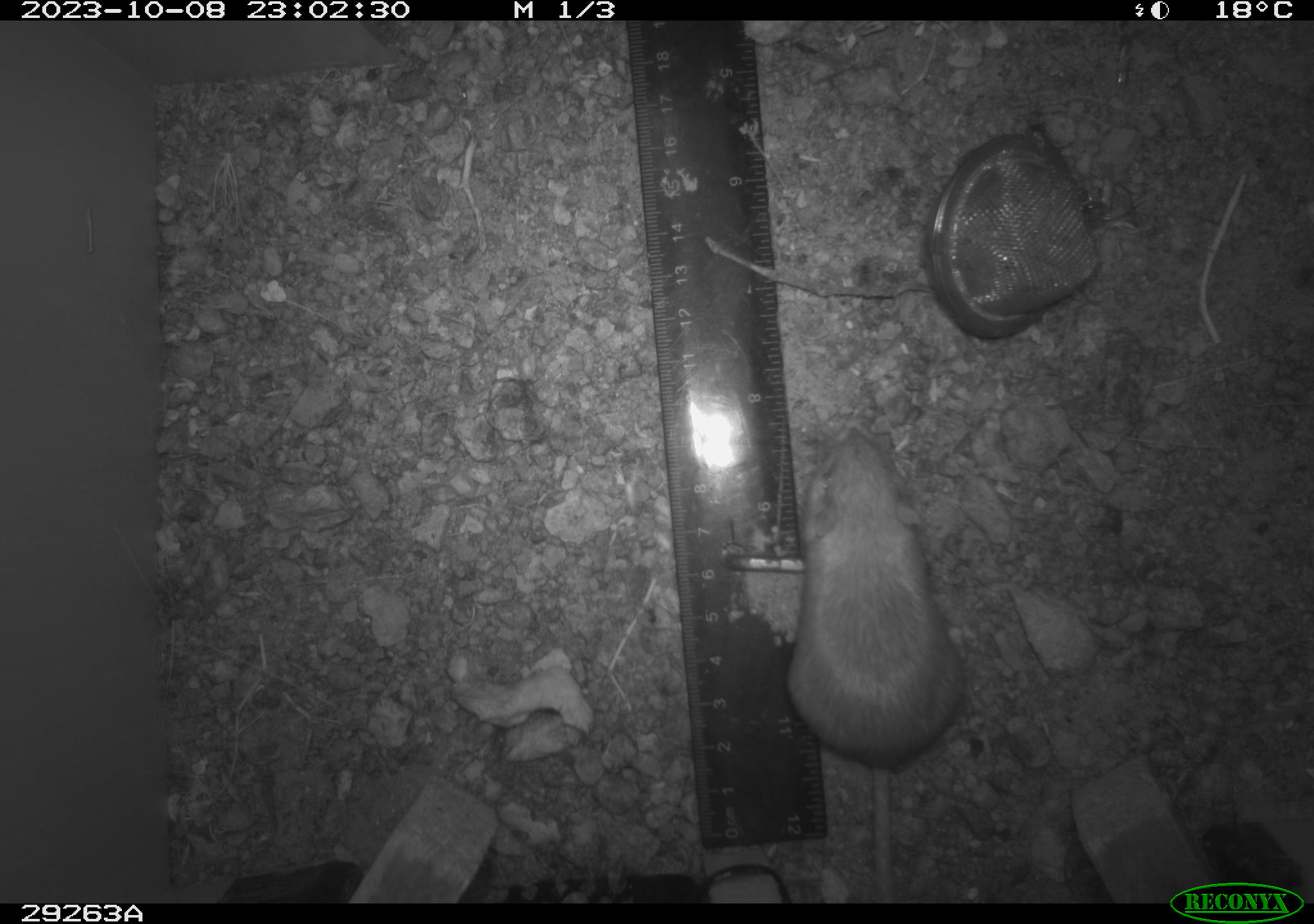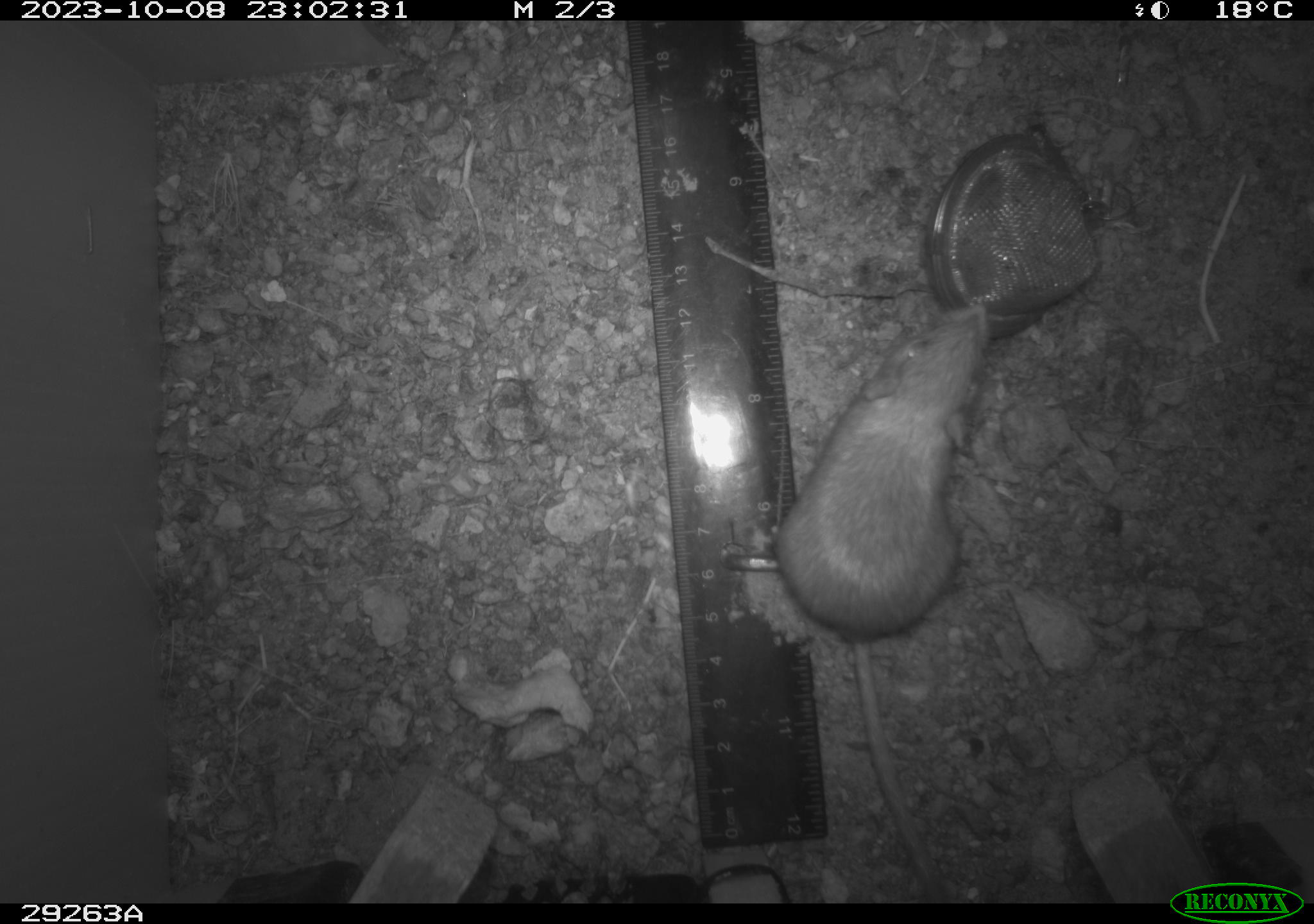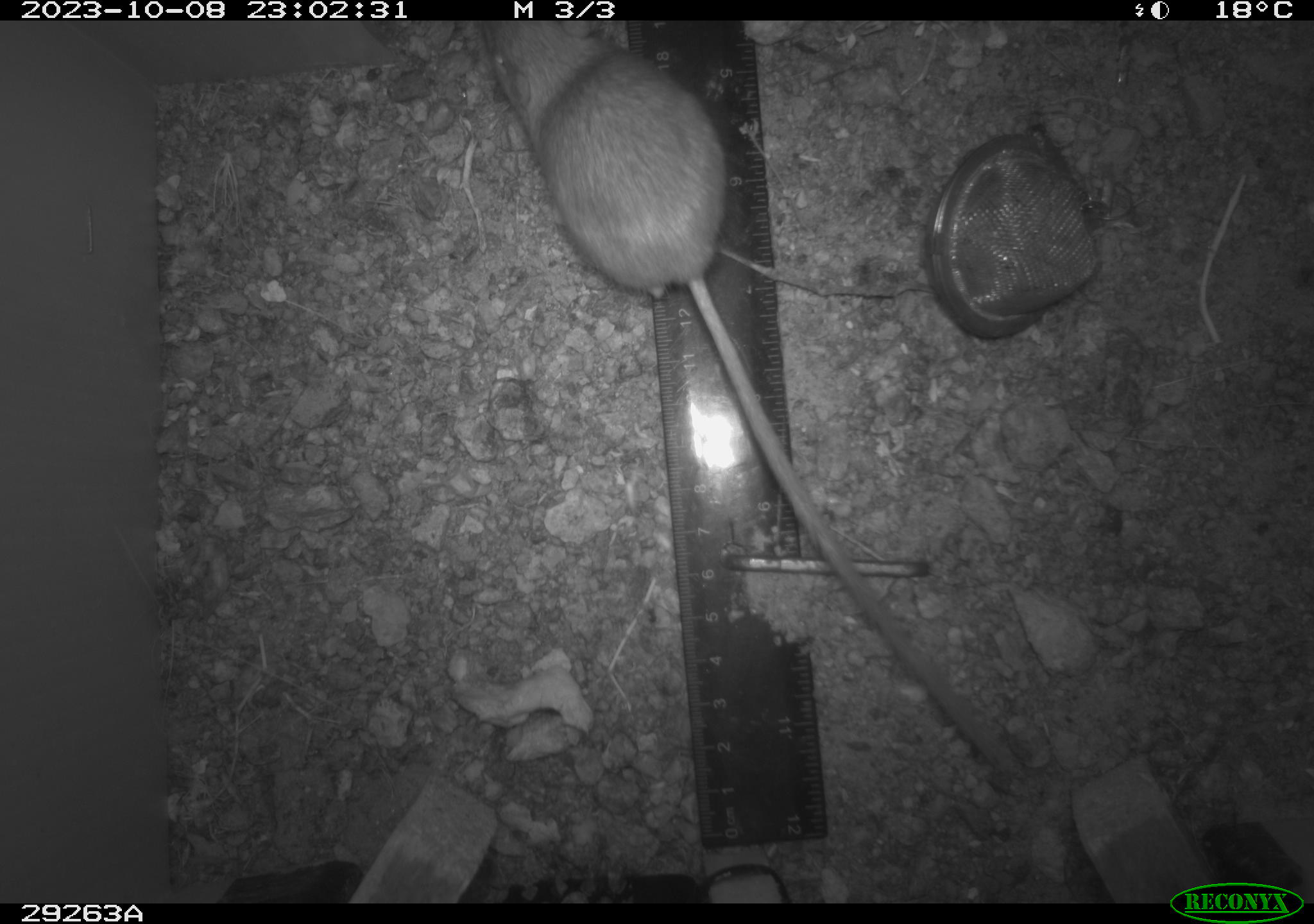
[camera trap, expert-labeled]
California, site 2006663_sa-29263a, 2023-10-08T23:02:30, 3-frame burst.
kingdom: Animalia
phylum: Chordata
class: Mammalia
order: Rodentia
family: Heteromyidae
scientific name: Heteromyidae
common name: kangaroo rats and pocket mice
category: heteromyidae family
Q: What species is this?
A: Heteromyidae family (kangaroo rats and pocket mice) (Heteromyidae).